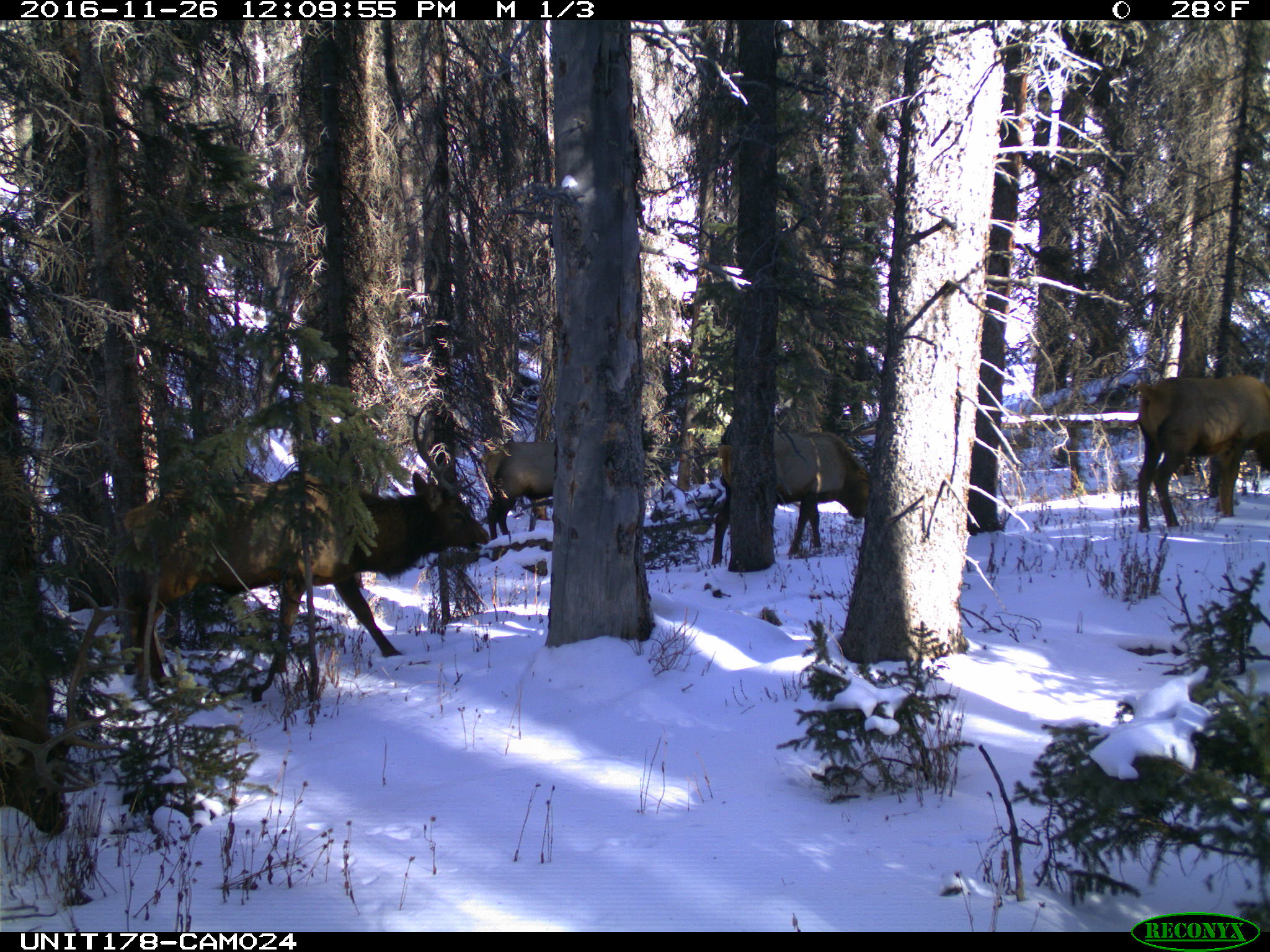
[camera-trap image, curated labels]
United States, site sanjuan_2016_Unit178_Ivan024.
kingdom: Animalia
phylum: Chordata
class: Mammalia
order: Artiodactyla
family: Cervidae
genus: Cervus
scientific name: Cervus elaphus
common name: red deer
Cervus elaphus (red deer).